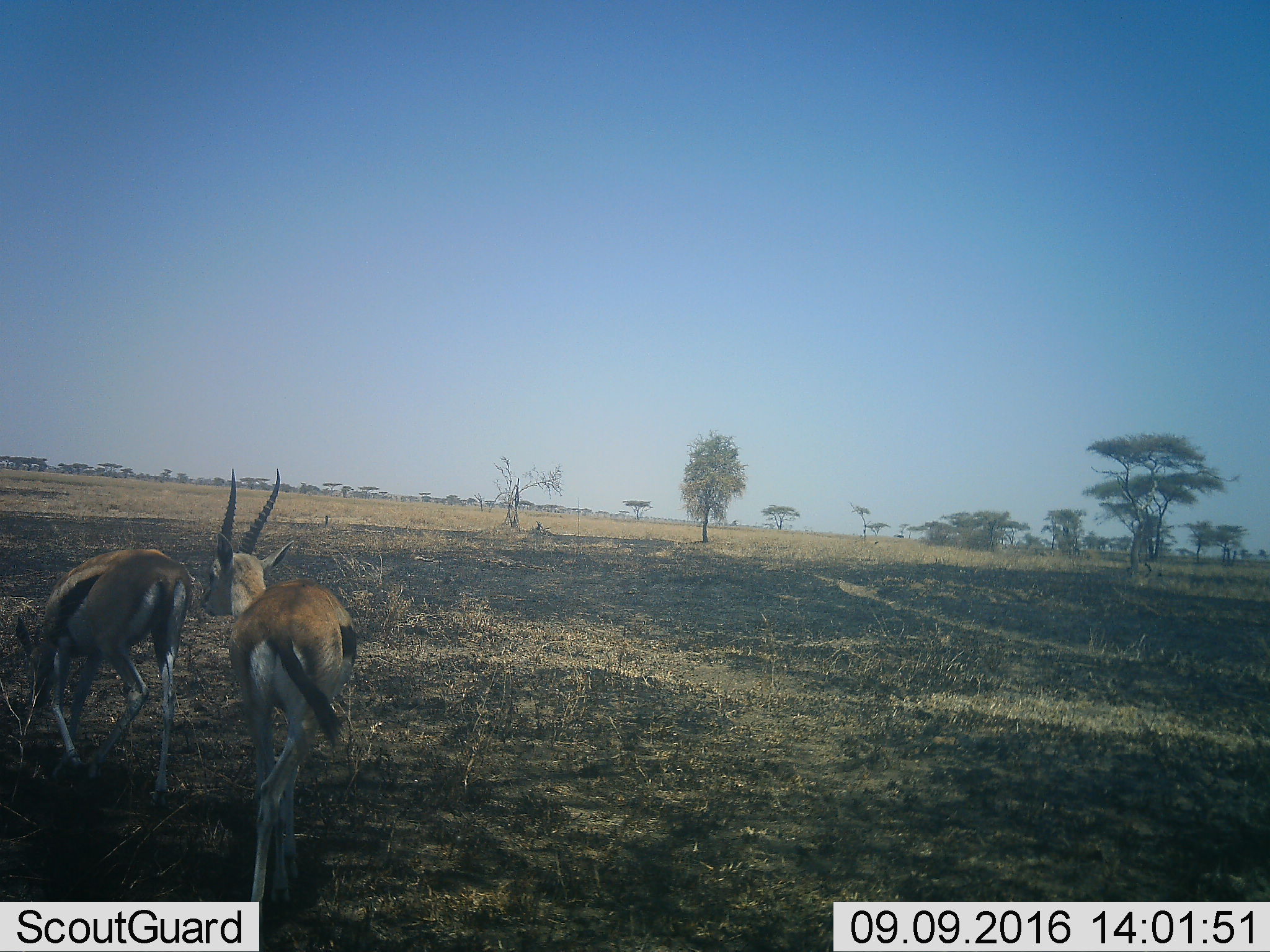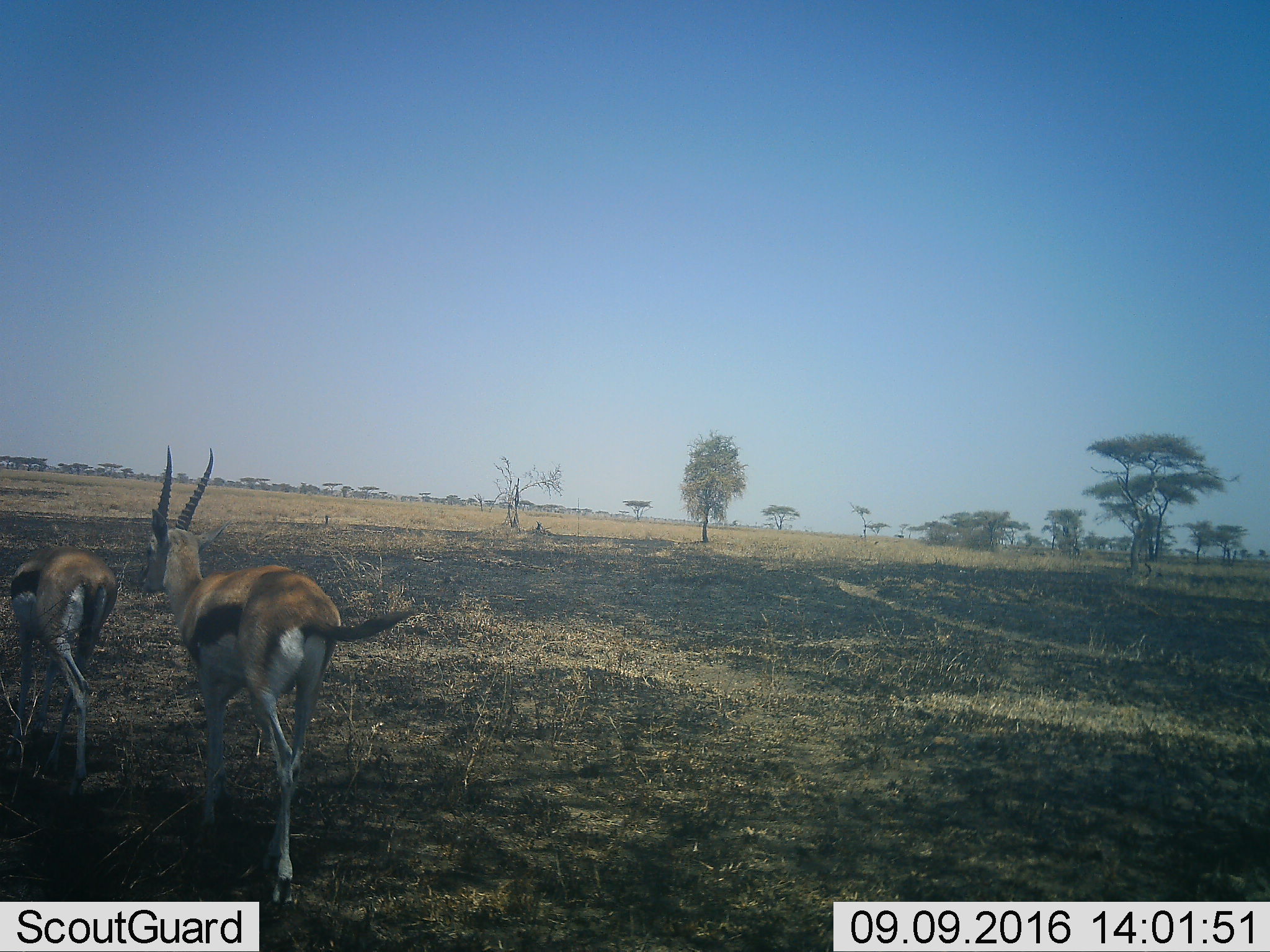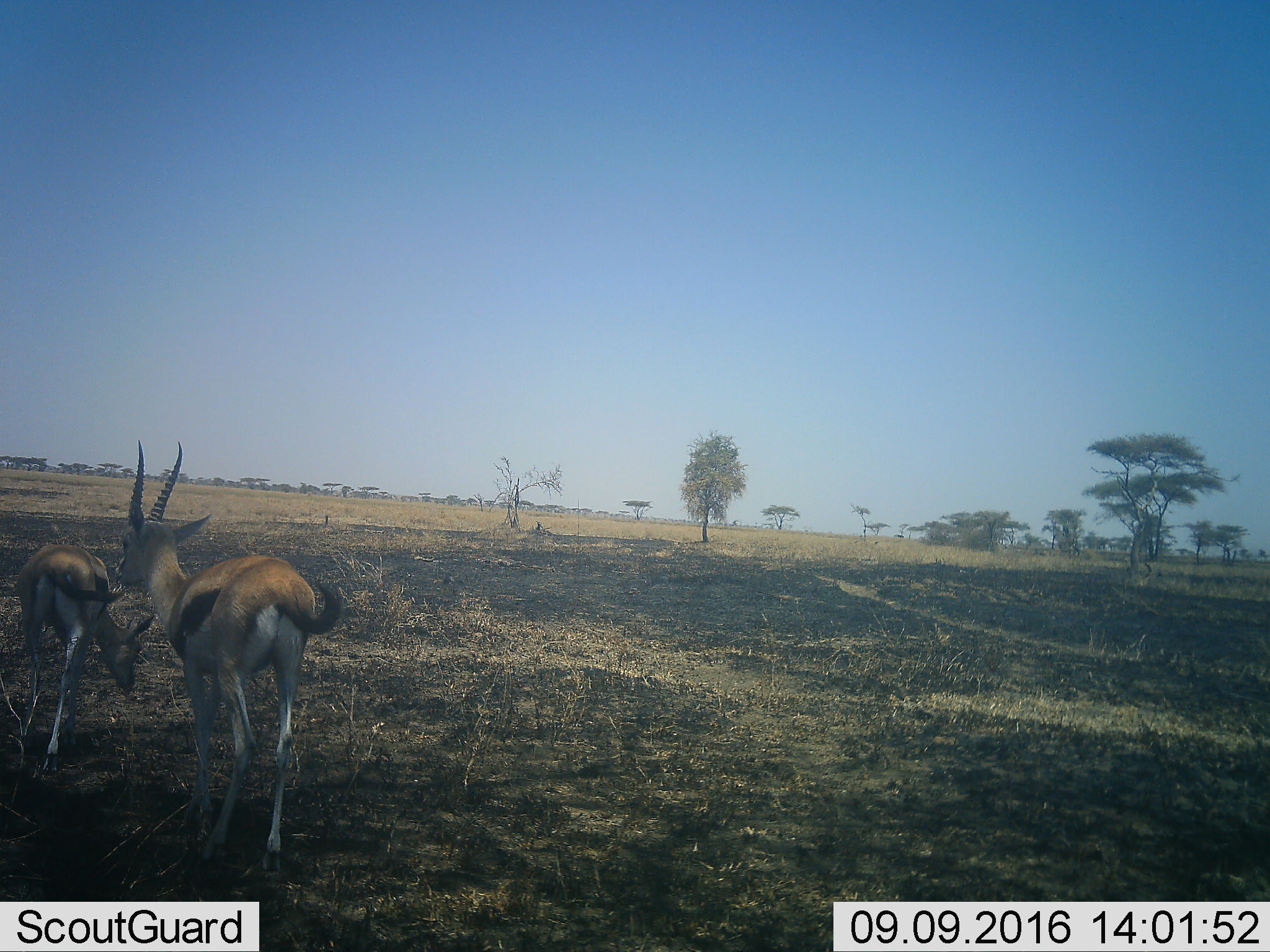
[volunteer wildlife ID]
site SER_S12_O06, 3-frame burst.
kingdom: Animalia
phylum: Chordata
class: Mammalia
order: Artiodactyla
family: Bovidae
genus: Eudorcas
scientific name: Eudorcas thomsonii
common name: thomson's gazelle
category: gazellethomsons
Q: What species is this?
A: Gazellethomsons (thomson's gazelle) (Eudorcas thomsonii).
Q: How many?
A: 2.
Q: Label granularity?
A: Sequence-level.